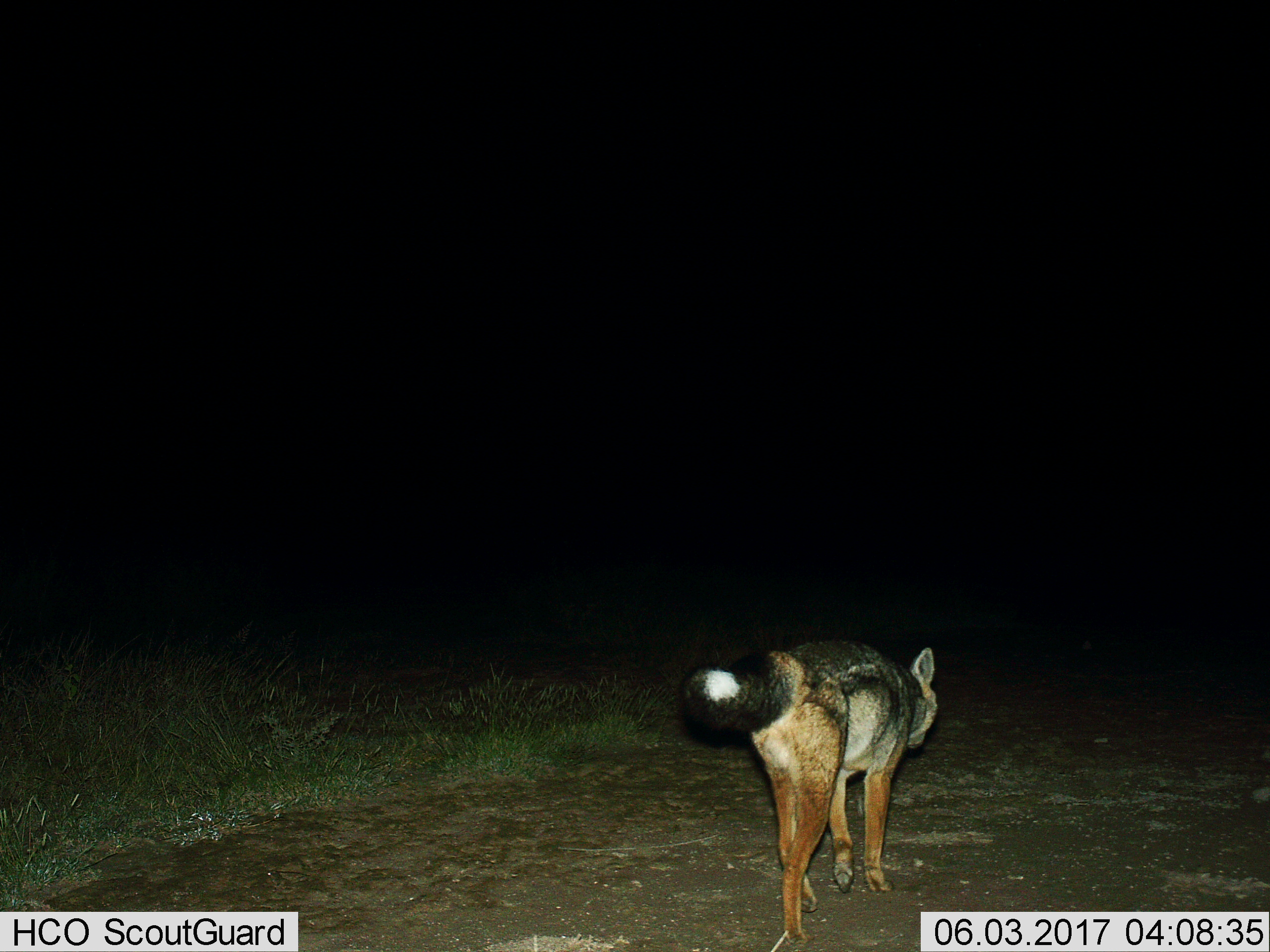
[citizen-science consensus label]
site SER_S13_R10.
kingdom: Animalia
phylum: Chordata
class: Mammalia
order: Carnivora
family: Canidae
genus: Lupulella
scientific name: Lupulella mesomelas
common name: black-backed jackal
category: jackalblackbacked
Jackalblackbacked (black-backed jackal) (Lupulella mesomelas), count 1. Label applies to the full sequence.